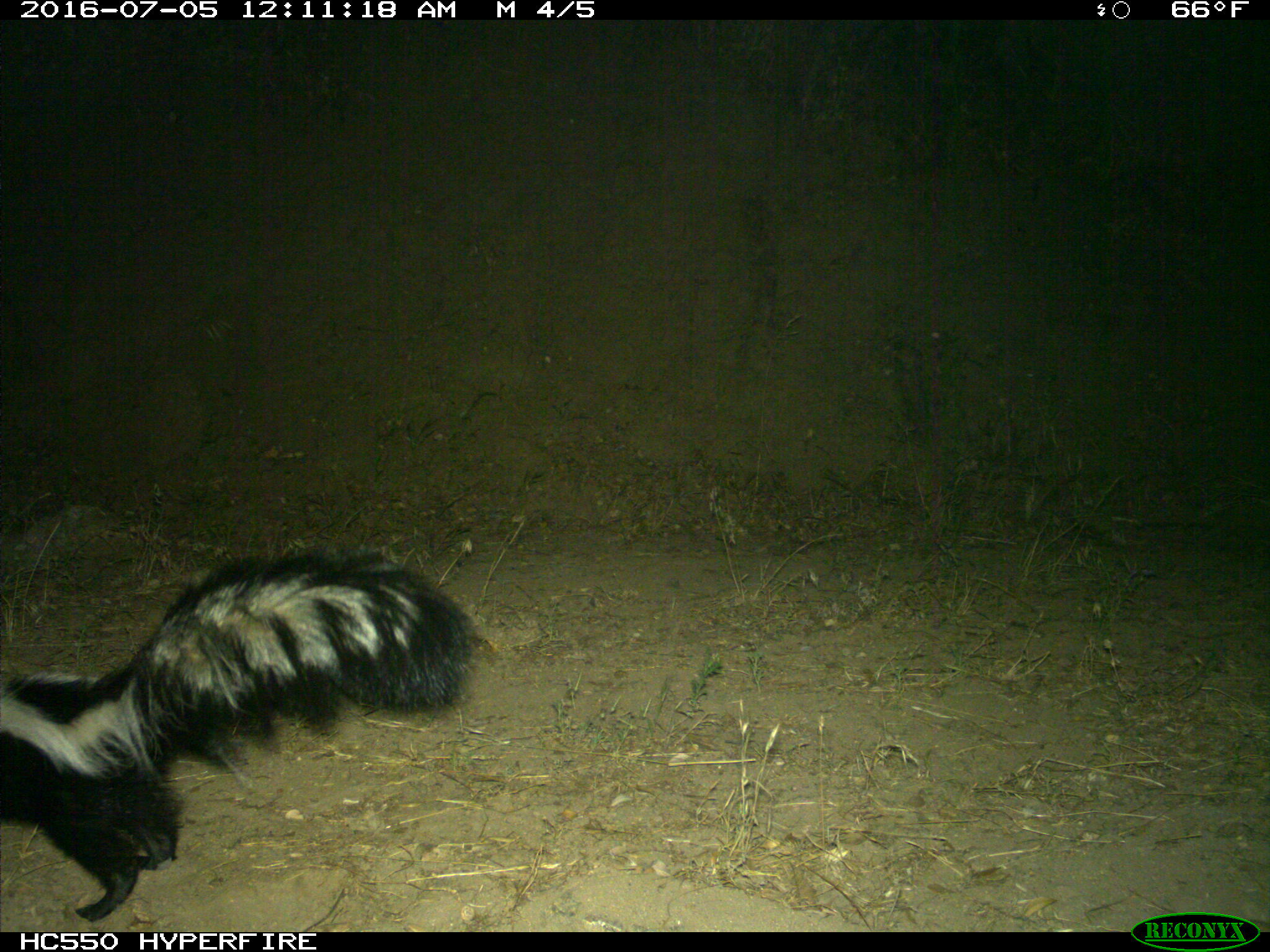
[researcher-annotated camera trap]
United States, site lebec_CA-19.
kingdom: Animalia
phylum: Chordata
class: Mammalia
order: Carnivora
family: Mephitidae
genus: Mephitis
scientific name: Mephitis mephitis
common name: striped skunk